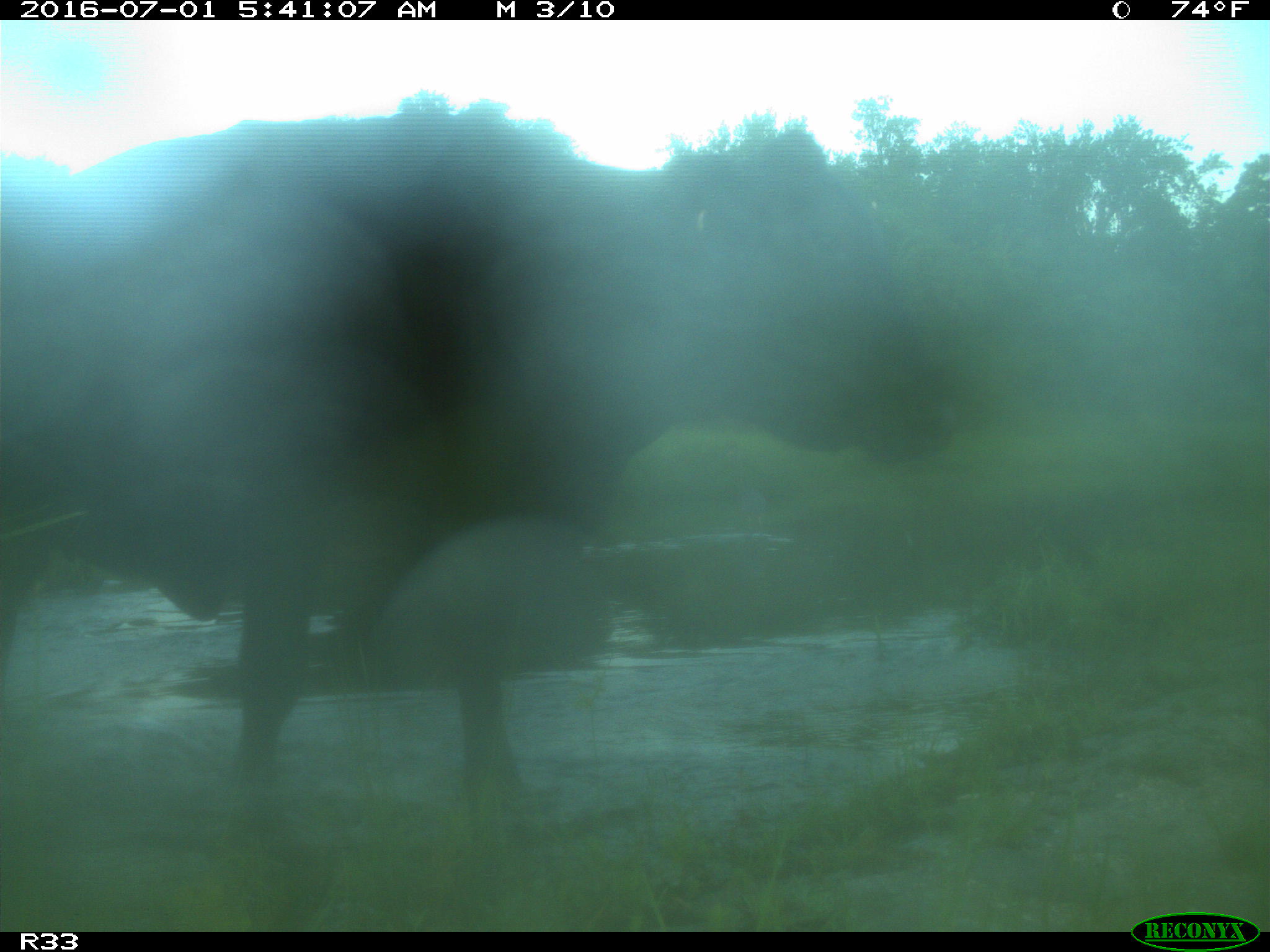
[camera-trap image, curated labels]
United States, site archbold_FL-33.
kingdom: Animalia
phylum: Chordata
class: Mammalia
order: Artiodactyla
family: Bovidae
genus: Bos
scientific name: Bos taurus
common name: domestic cow